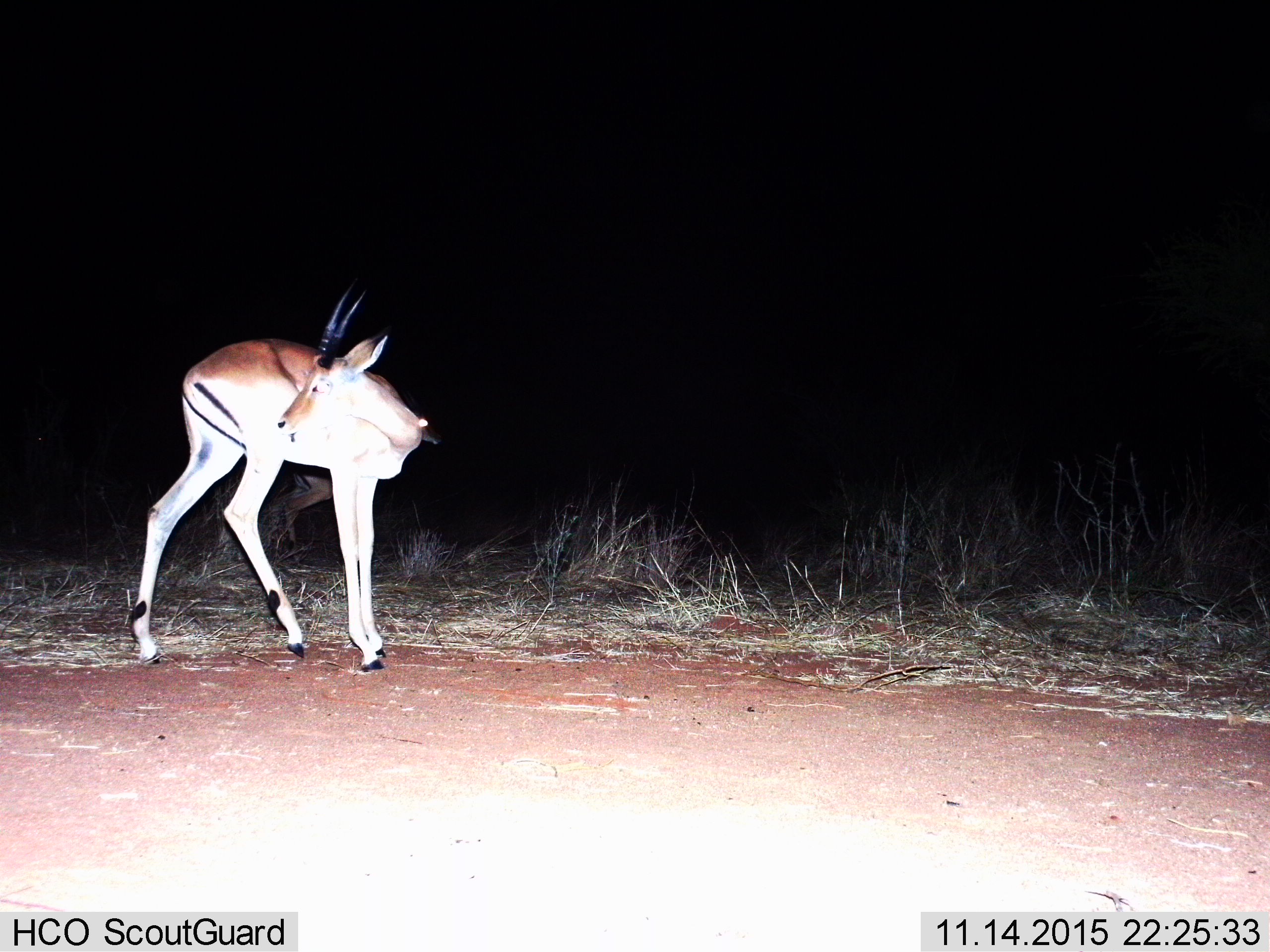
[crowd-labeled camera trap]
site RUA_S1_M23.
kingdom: Animalia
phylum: Chordata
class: Mammalia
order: Artiodactyla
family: Bovidae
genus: Aepyceros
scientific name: Aepyceros melampus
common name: impala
Impala (Aepyceros melampus), count 1. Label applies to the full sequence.